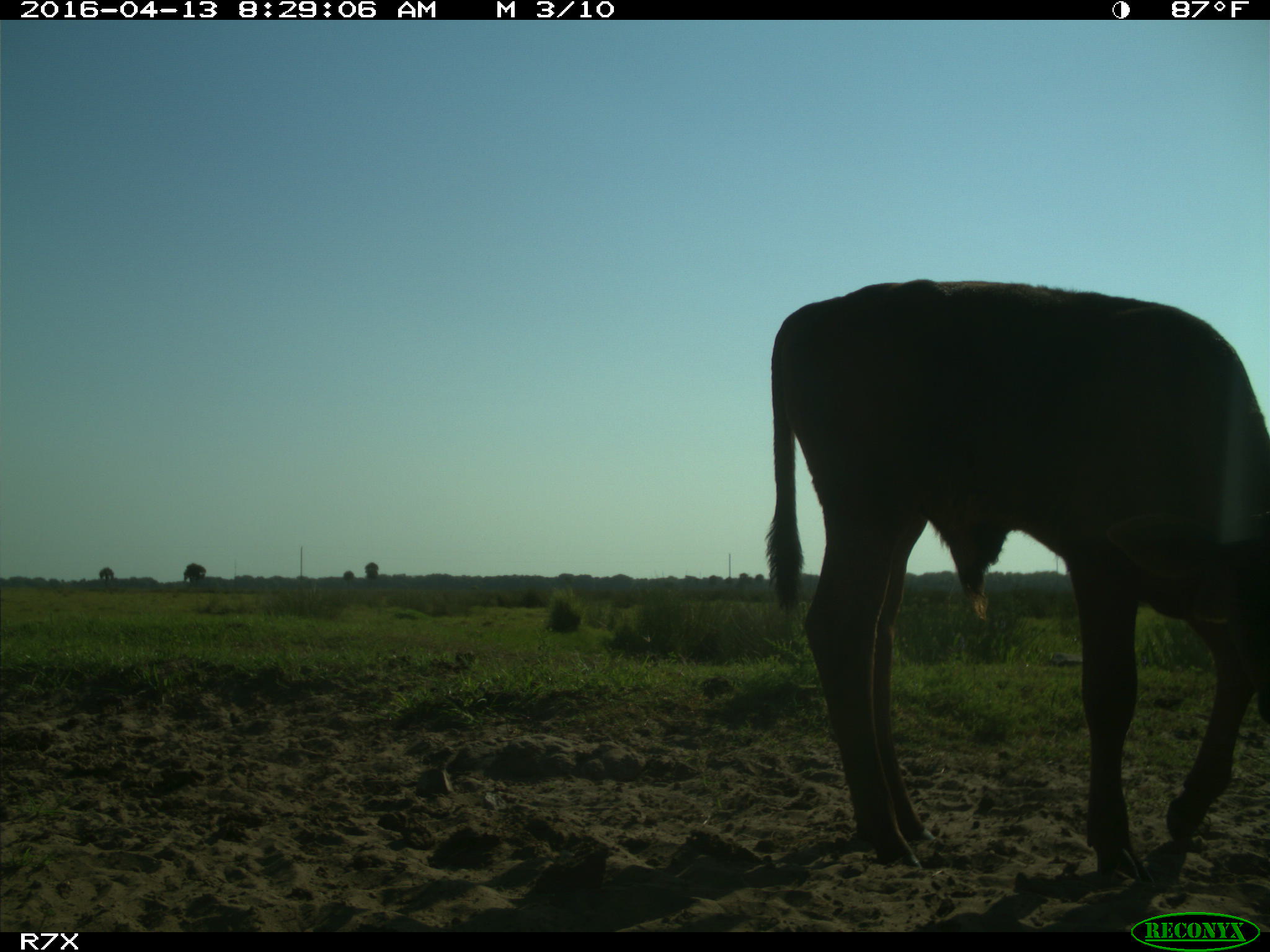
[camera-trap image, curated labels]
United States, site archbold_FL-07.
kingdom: Animalia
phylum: Chordata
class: Mammalia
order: Artiodactyla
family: Bovidae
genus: Bos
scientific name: Bos taurus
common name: domestic cow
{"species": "Bos taurus (domestic cow)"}